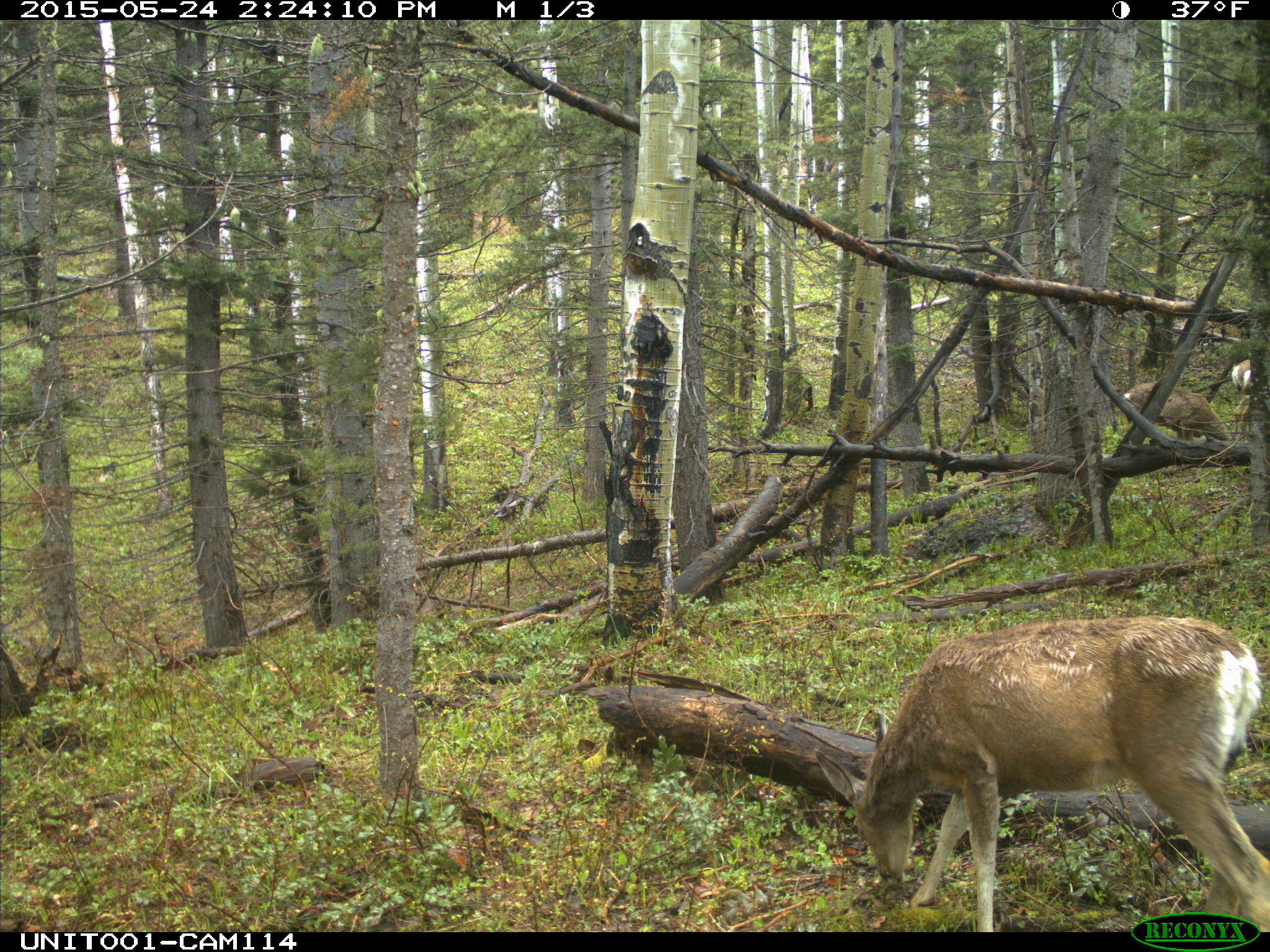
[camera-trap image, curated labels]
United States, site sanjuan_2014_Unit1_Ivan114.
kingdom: Animalia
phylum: Chordata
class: Mammalia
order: Artiodactyla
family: Cervidae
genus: Odocoileus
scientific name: Odocoileus hemionus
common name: mule deer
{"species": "Odocoileus hemionus (mule deer)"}